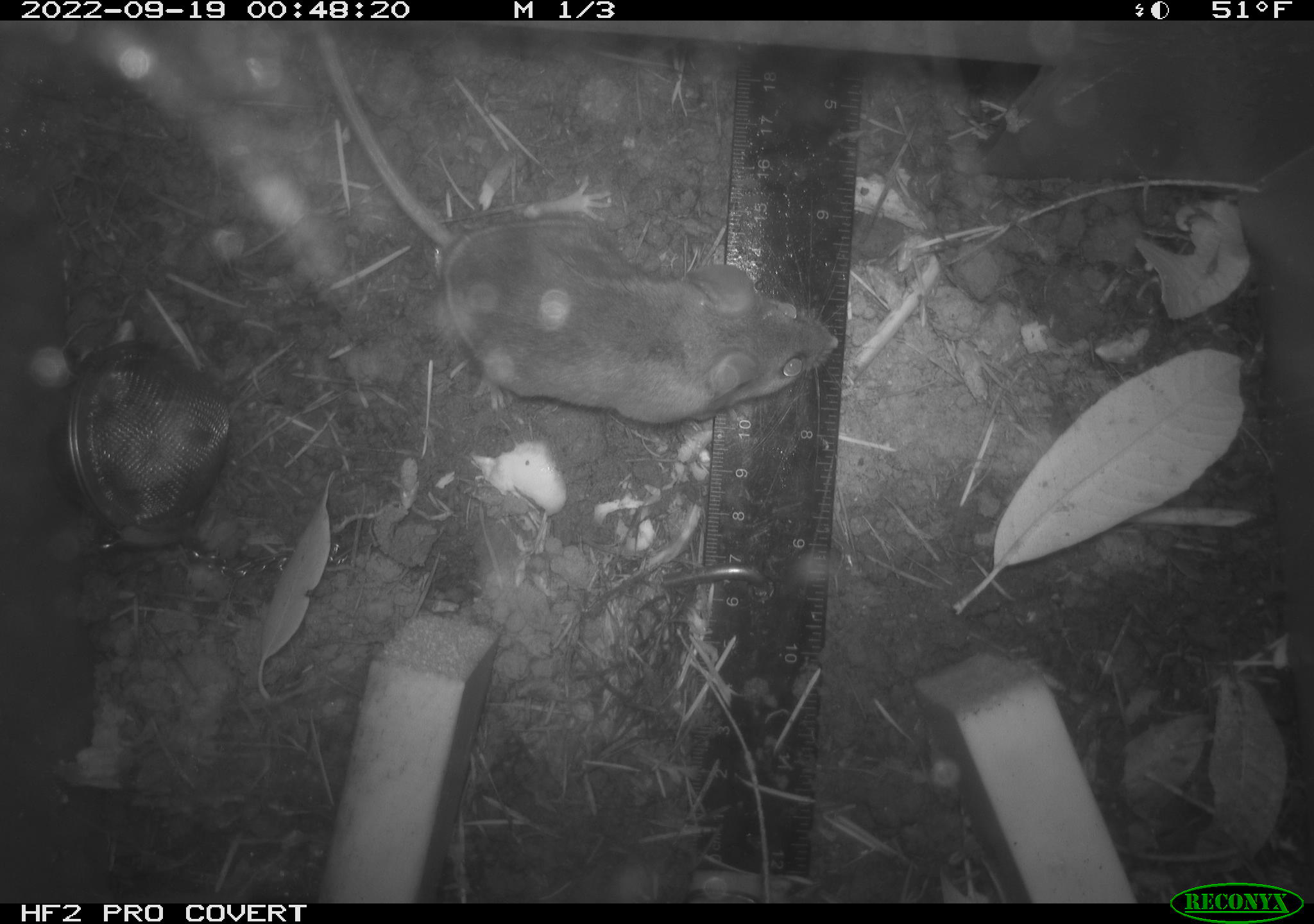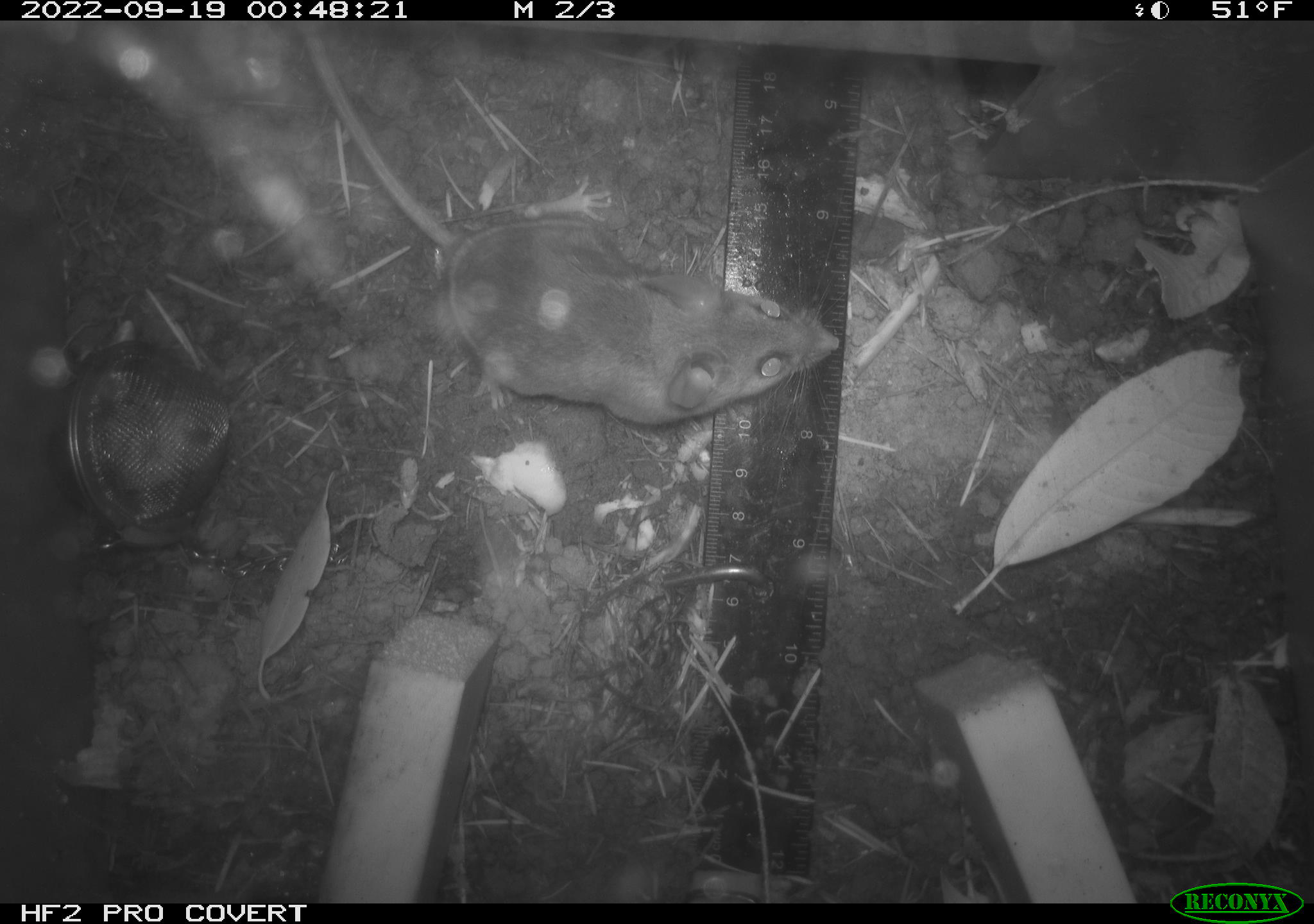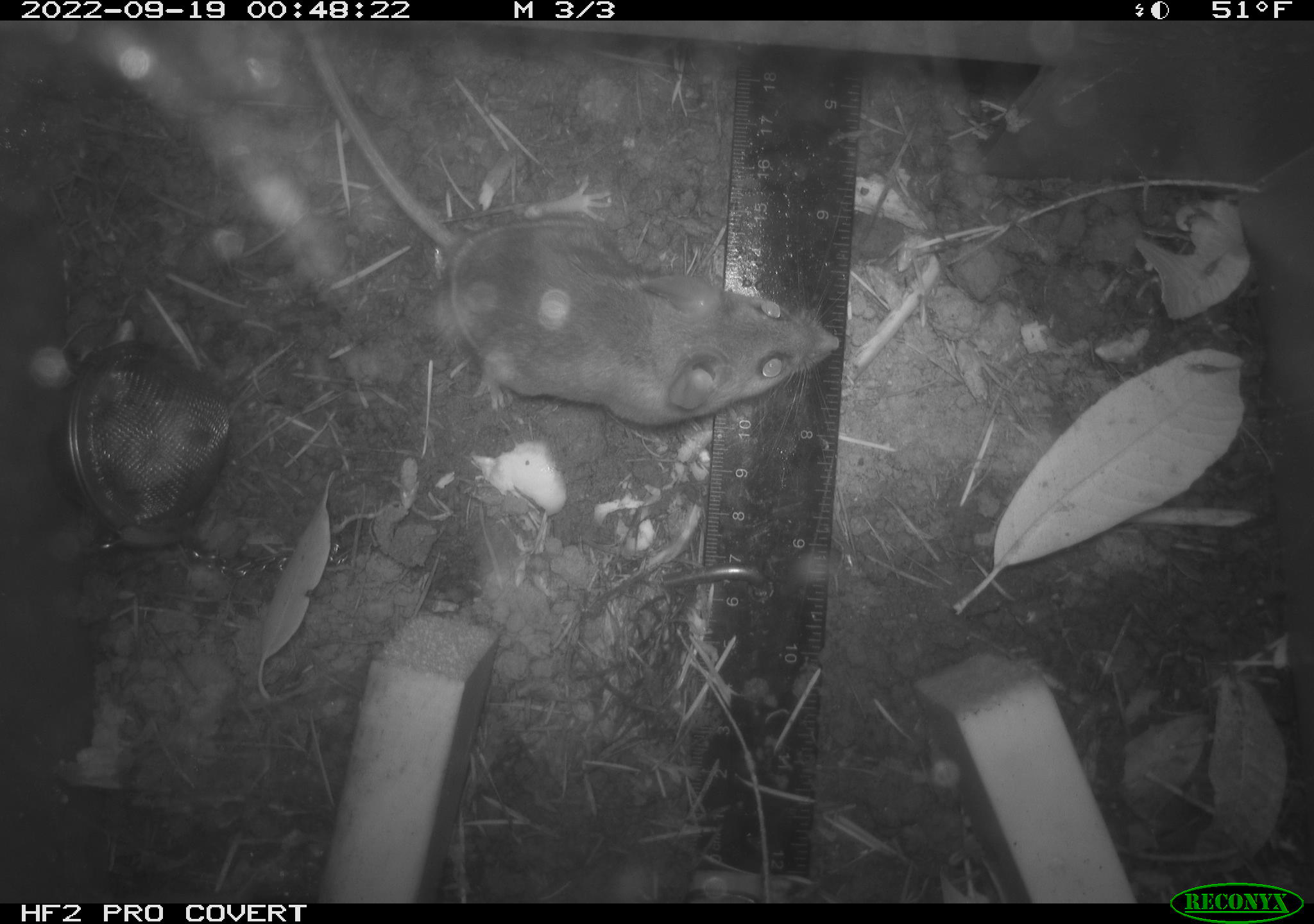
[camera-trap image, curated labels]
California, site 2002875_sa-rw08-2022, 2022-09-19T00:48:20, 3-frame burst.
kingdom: Animalia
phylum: Chordata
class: Mammalia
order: Rodentia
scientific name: Rodentia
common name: mouse species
Mouse species (Rodentia).